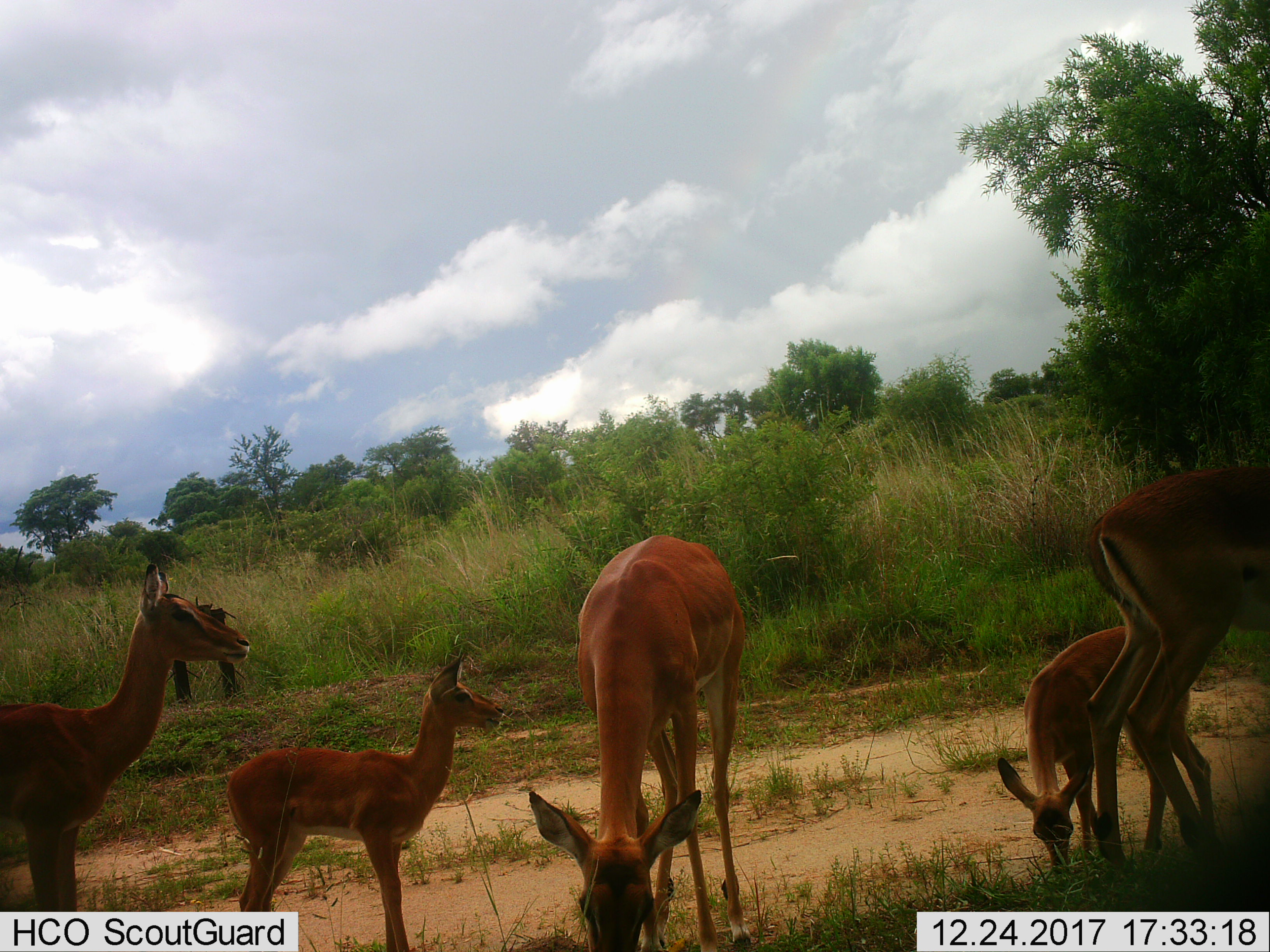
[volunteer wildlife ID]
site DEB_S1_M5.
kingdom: Animalia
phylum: Chordata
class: Mammalia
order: Artiodactyla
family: Bovidae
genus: Aepyceros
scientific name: Aepyceros melampus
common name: impala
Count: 5.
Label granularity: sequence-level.